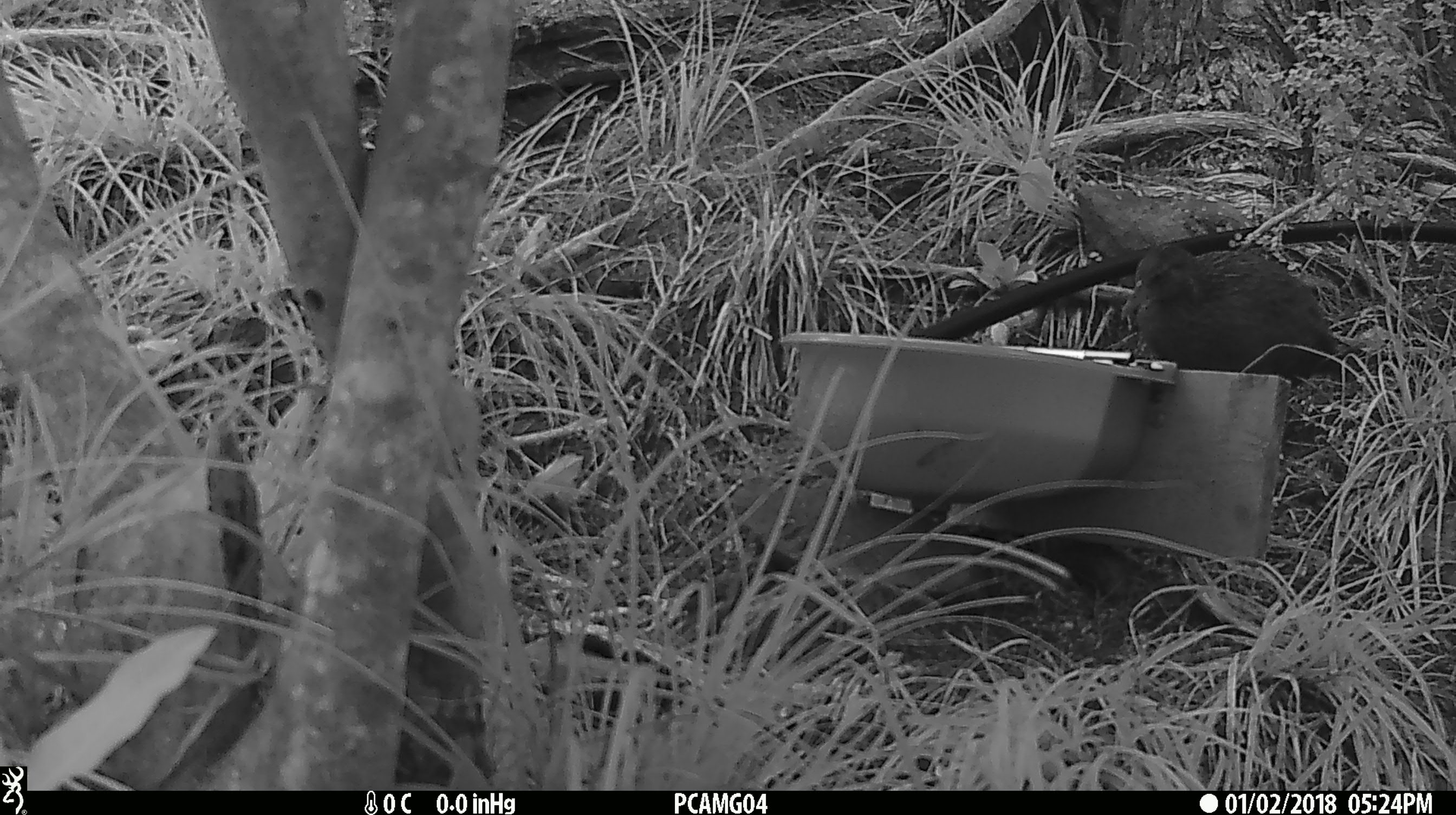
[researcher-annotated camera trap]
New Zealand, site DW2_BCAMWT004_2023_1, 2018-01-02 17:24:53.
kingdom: Animalia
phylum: Chordata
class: Aves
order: Gruiformes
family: Rallidae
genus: Gallirallus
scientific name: Gallirallus australis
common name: weka